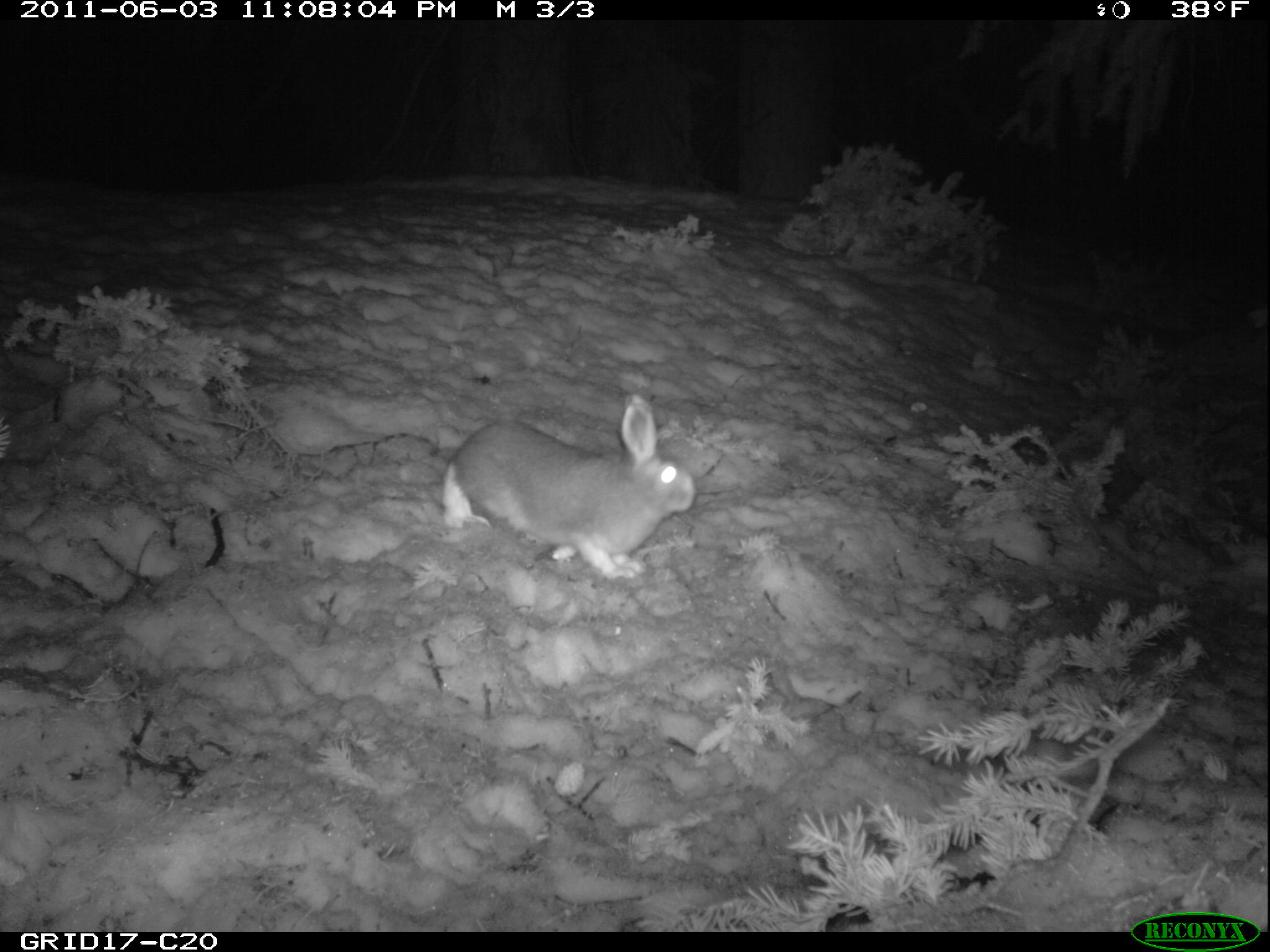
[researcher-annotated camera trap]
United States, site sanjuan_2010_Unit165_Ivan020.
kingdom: Animalia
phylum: Chordata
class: Mammalia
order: Lagomorpha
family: Leporidae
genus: Lepus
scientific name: Lepus americanus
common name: snowshoe hare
Lepus americanus (snowshoe hare).